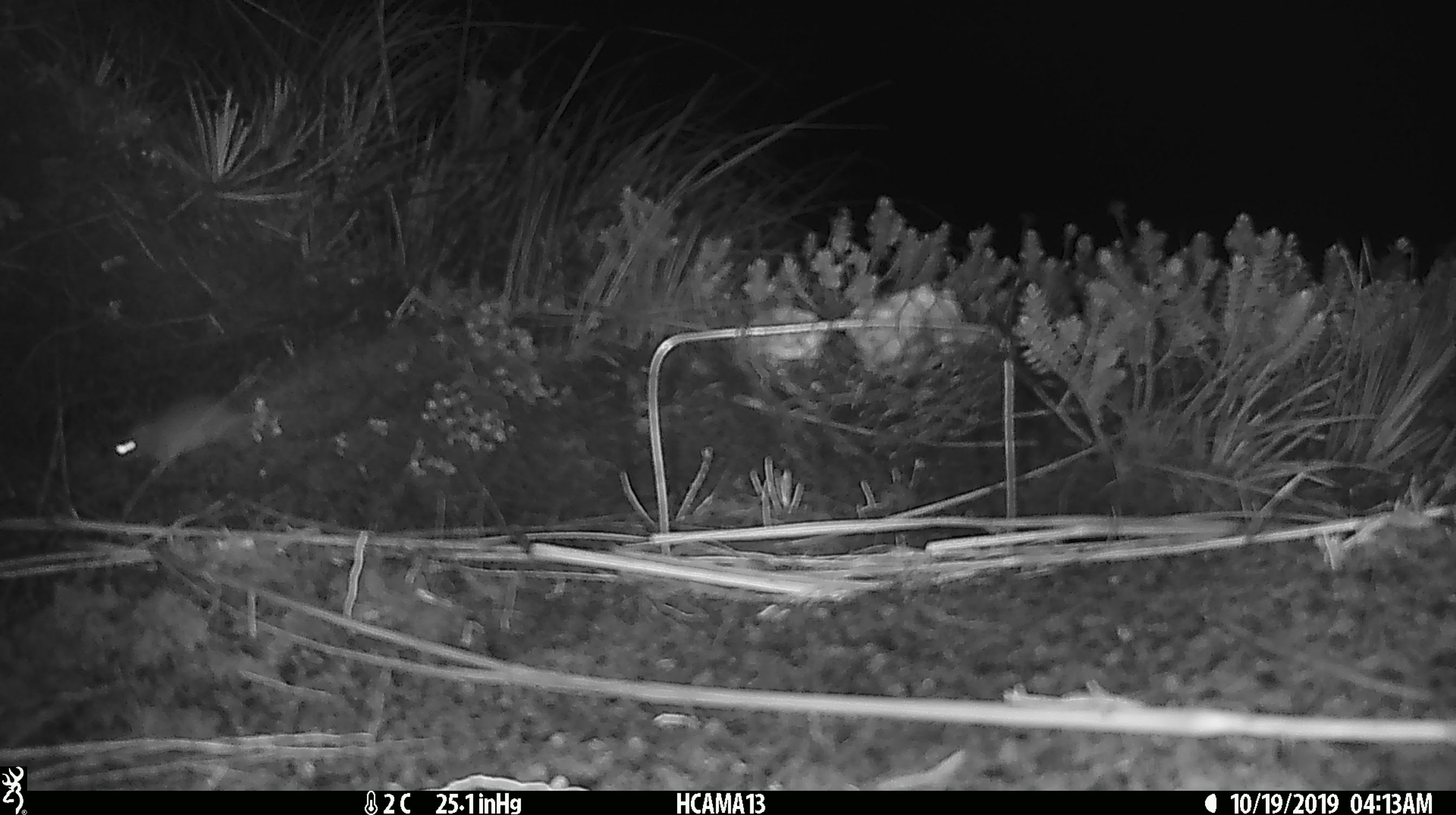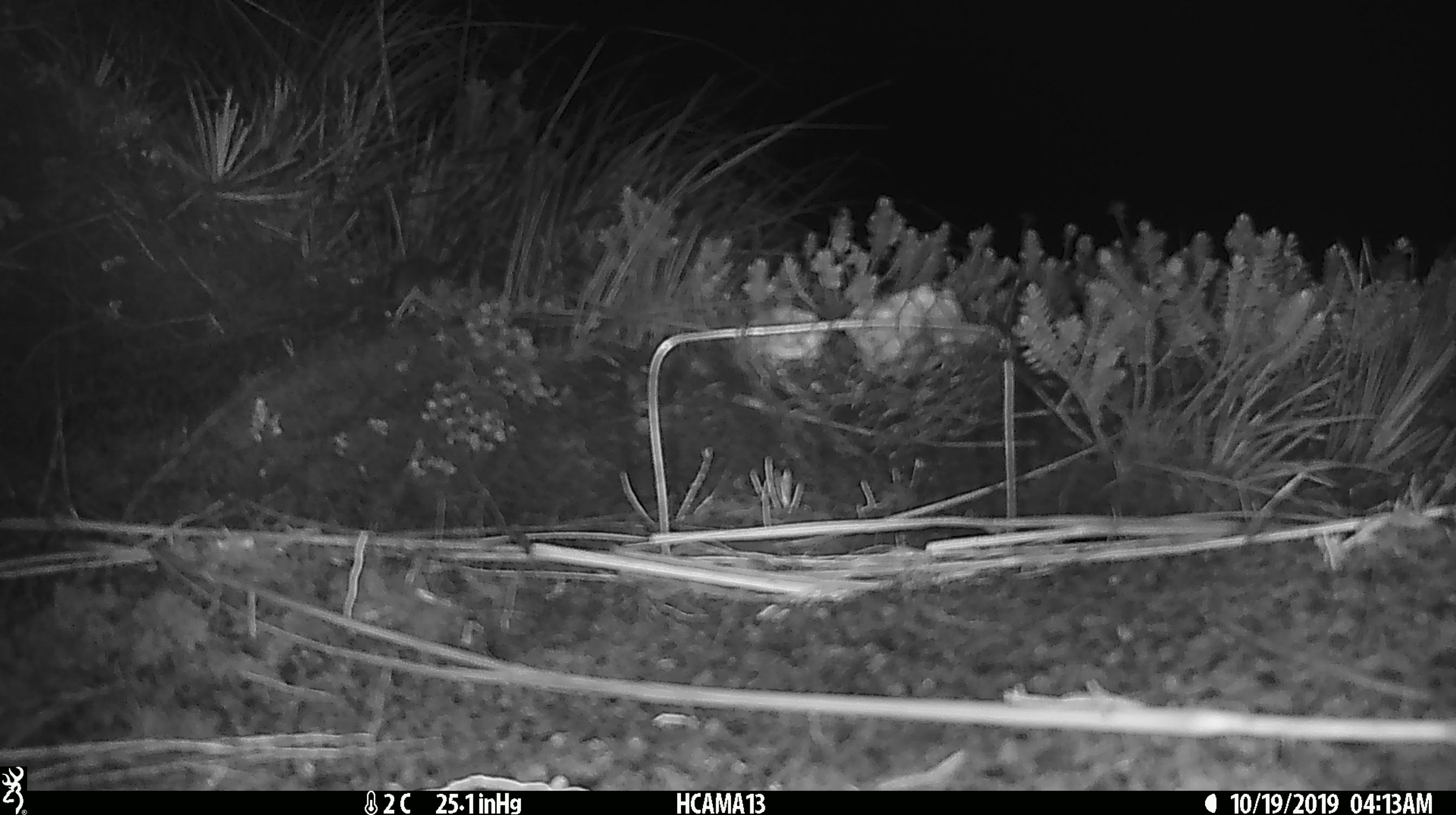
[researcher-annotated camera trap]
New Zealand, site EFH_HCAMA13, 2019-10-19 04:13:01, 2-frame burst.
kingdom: Animalia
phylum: Chordata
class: Mammalia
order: Rodentia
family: Muridae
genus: Mus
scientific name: Mus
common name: mouse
Mouse (Mus).